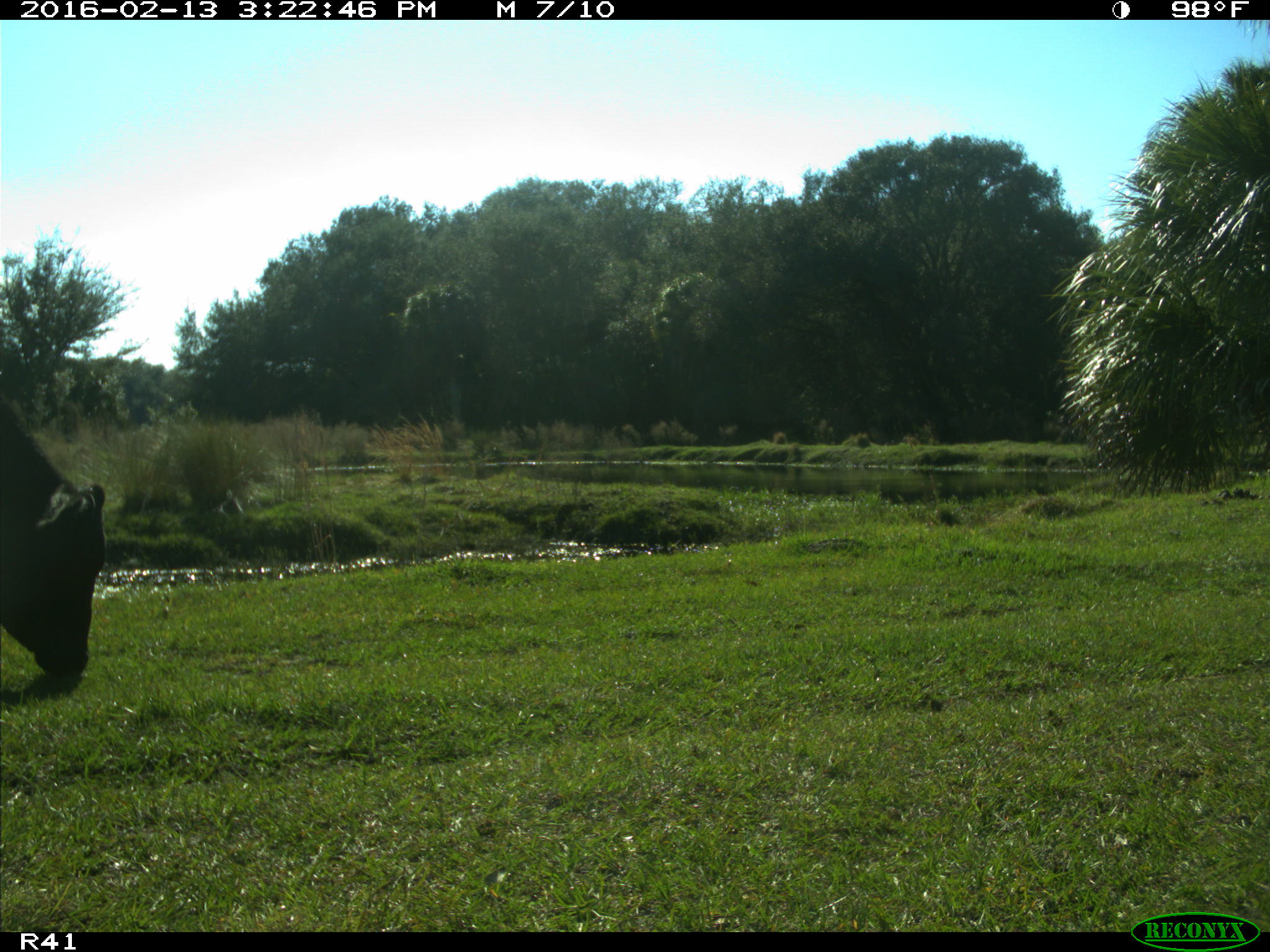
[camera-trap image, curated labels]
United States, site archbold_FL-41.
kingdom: Animalia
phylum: Chordata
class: Mammalia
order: Artiodactyla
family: Bovidae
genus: Bos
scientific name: Bos taurus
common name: domestic cow